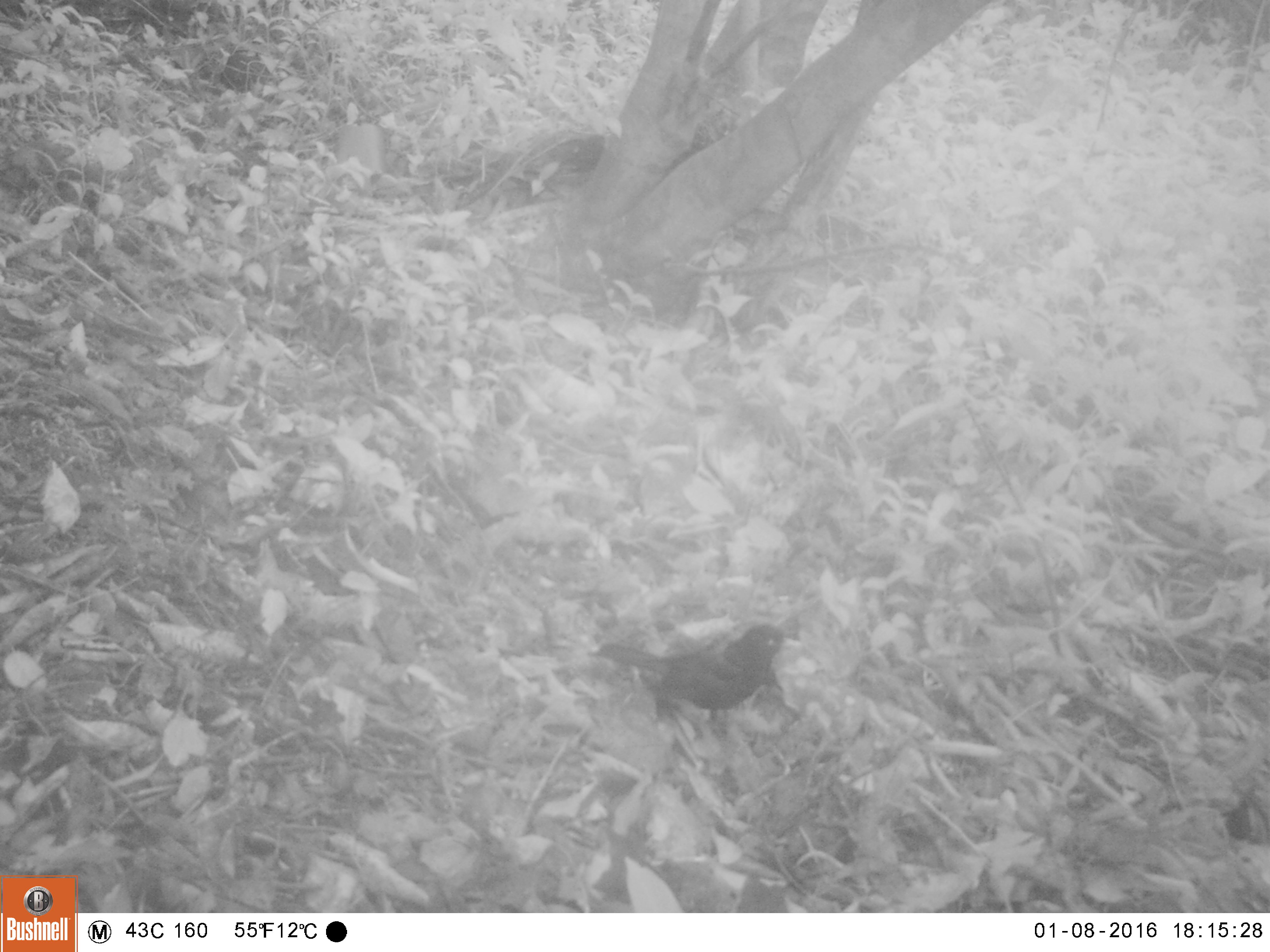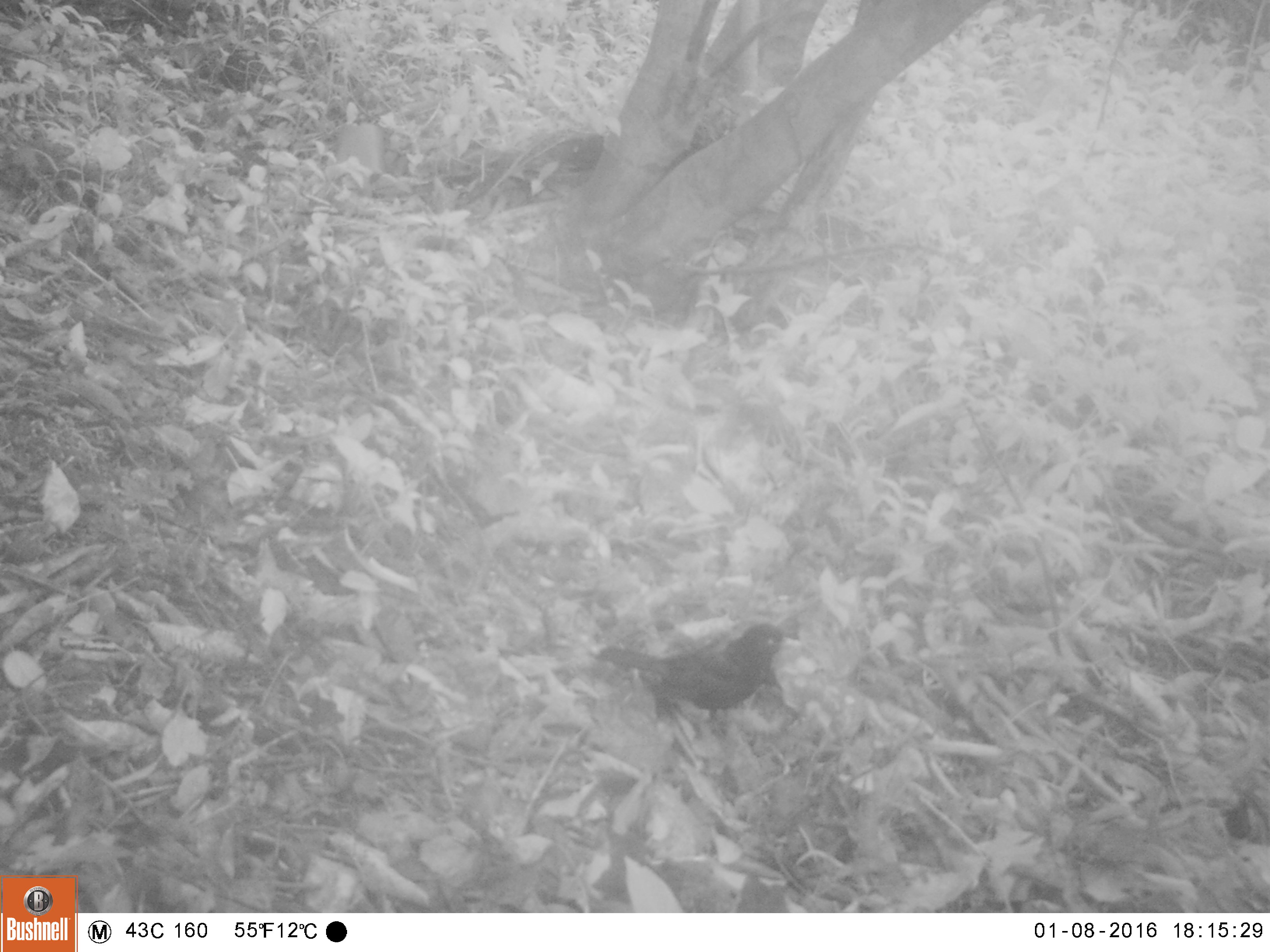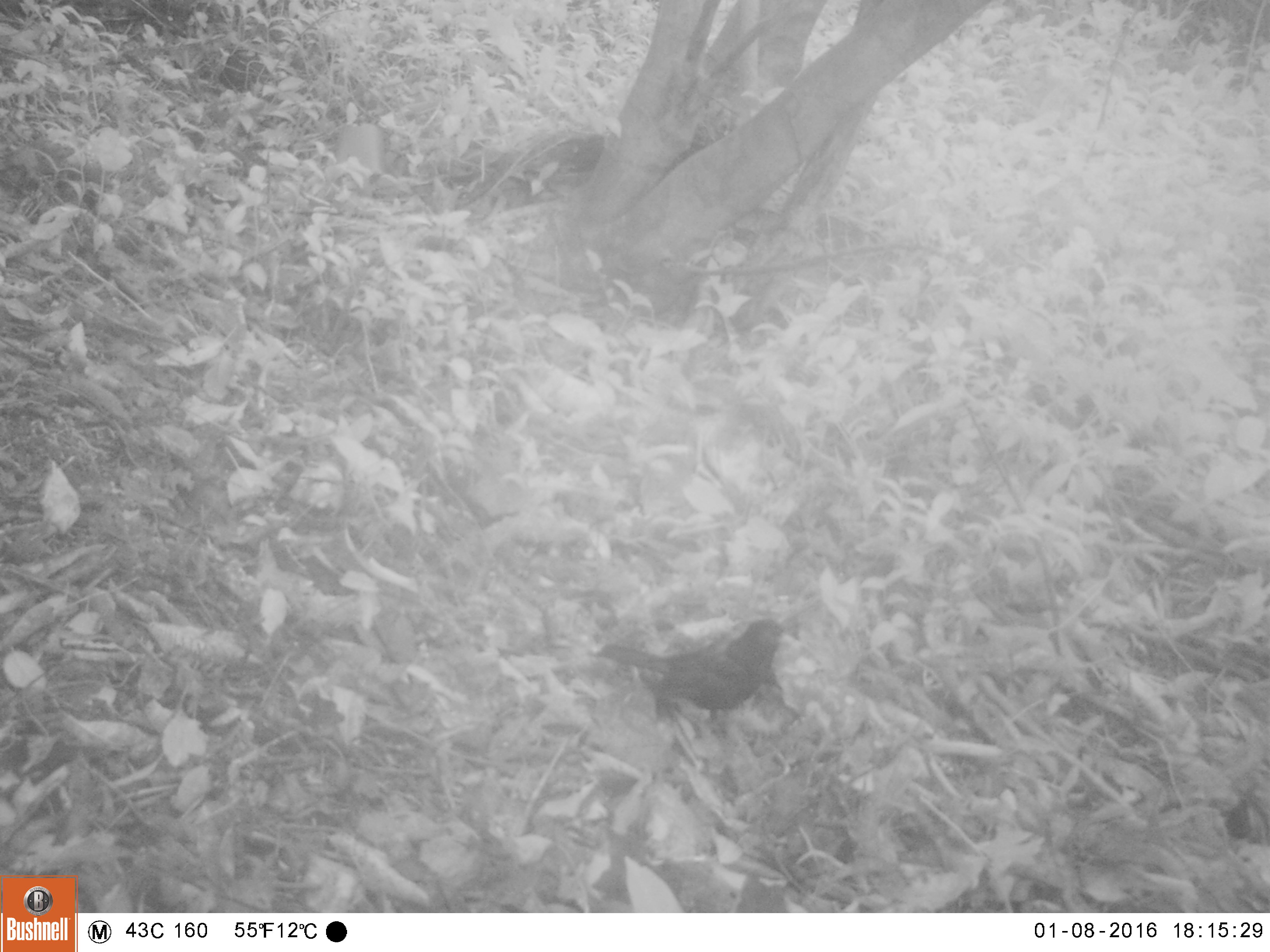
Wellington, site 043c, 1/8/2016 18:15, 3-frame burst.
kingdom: Animalia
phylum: Chordata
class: Aves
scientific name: Aves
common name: bird